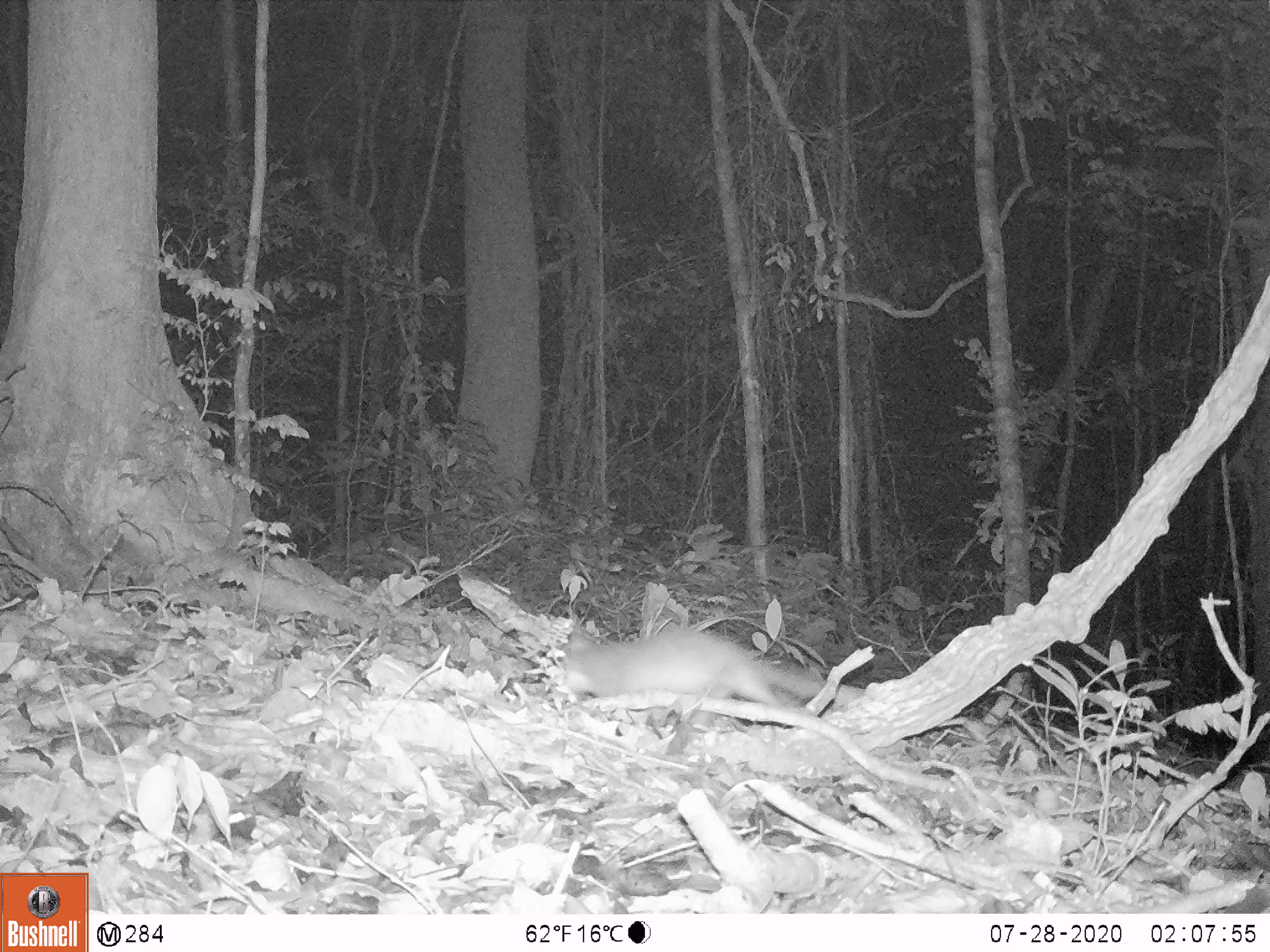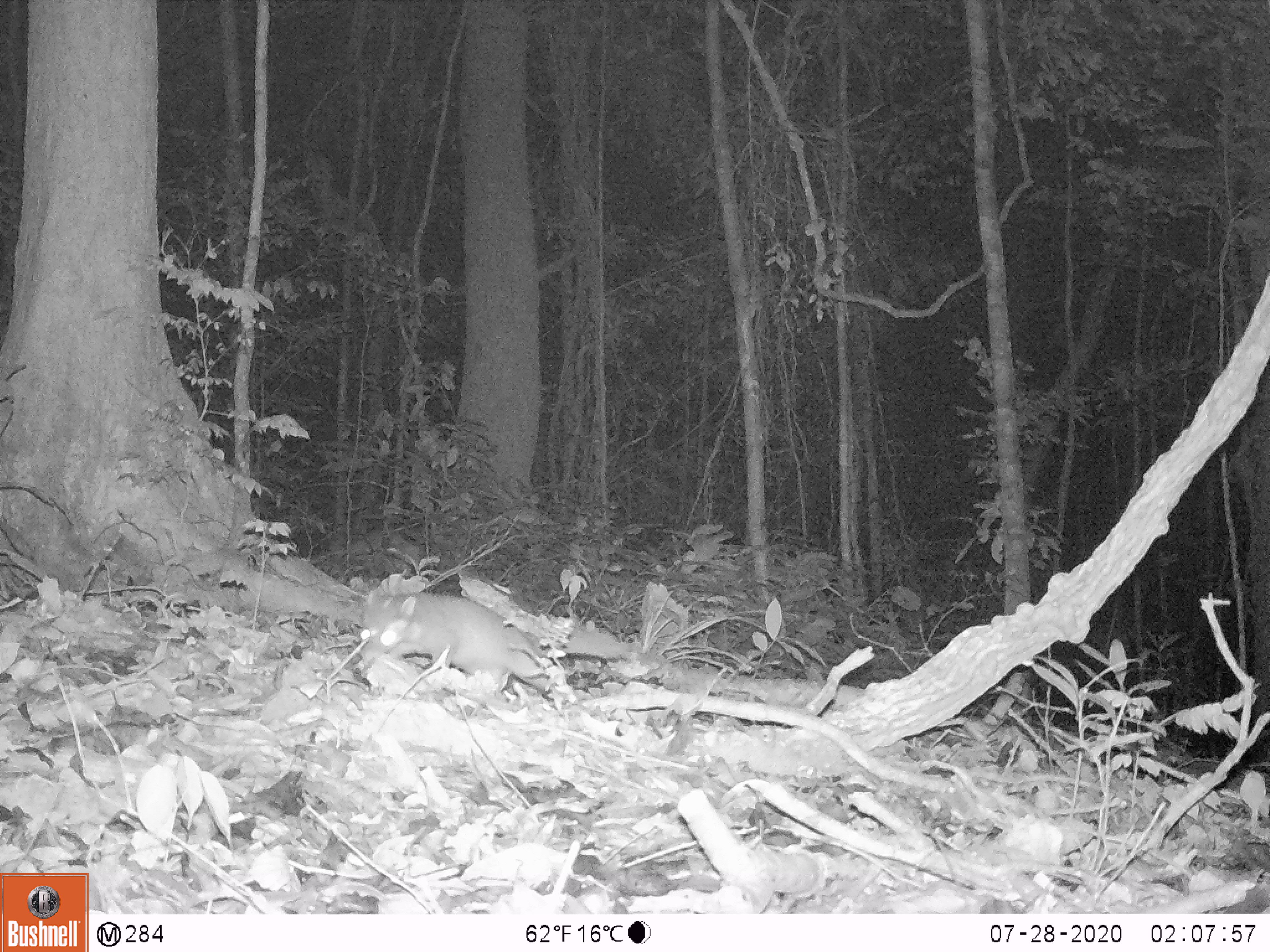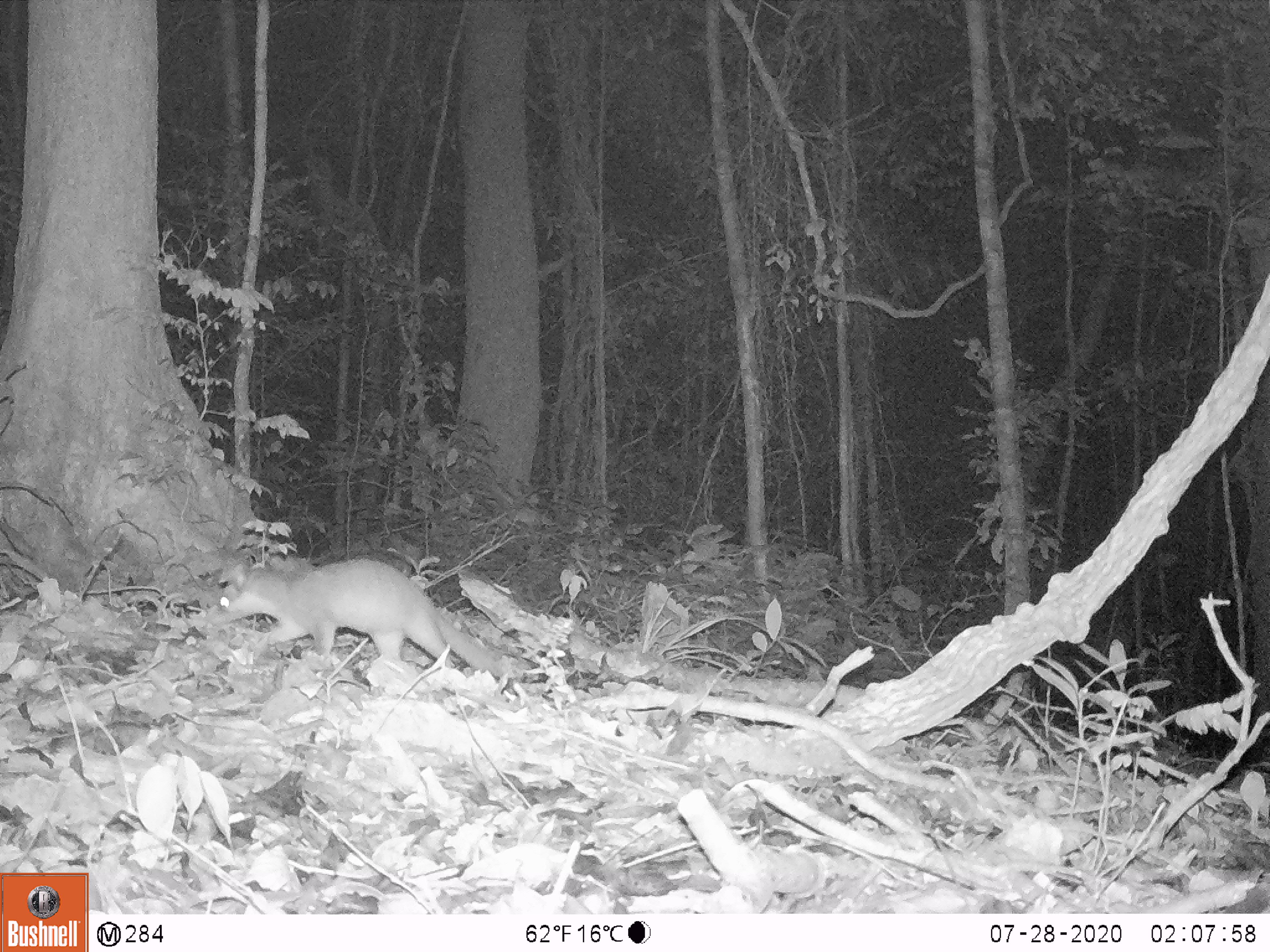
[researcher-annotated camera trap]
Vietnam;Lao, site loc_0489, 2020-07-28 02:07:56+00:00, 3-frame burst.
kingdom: Animalia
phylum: Chordata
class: Mammalia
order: Carnivora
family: Mustelidae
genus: Melogale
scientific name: Melogale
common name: ferret badger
Ferret badger (Melogale). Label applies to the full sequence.